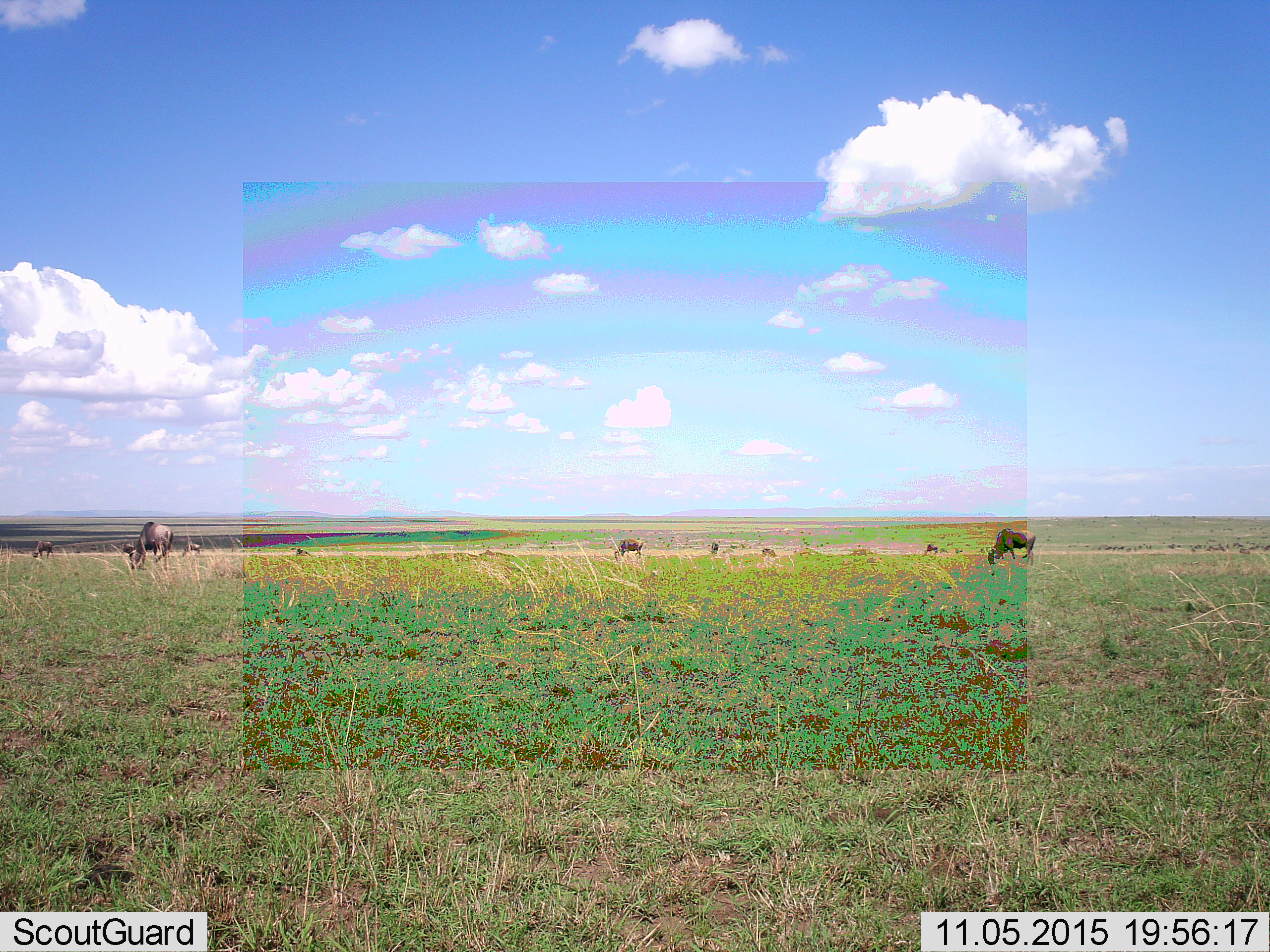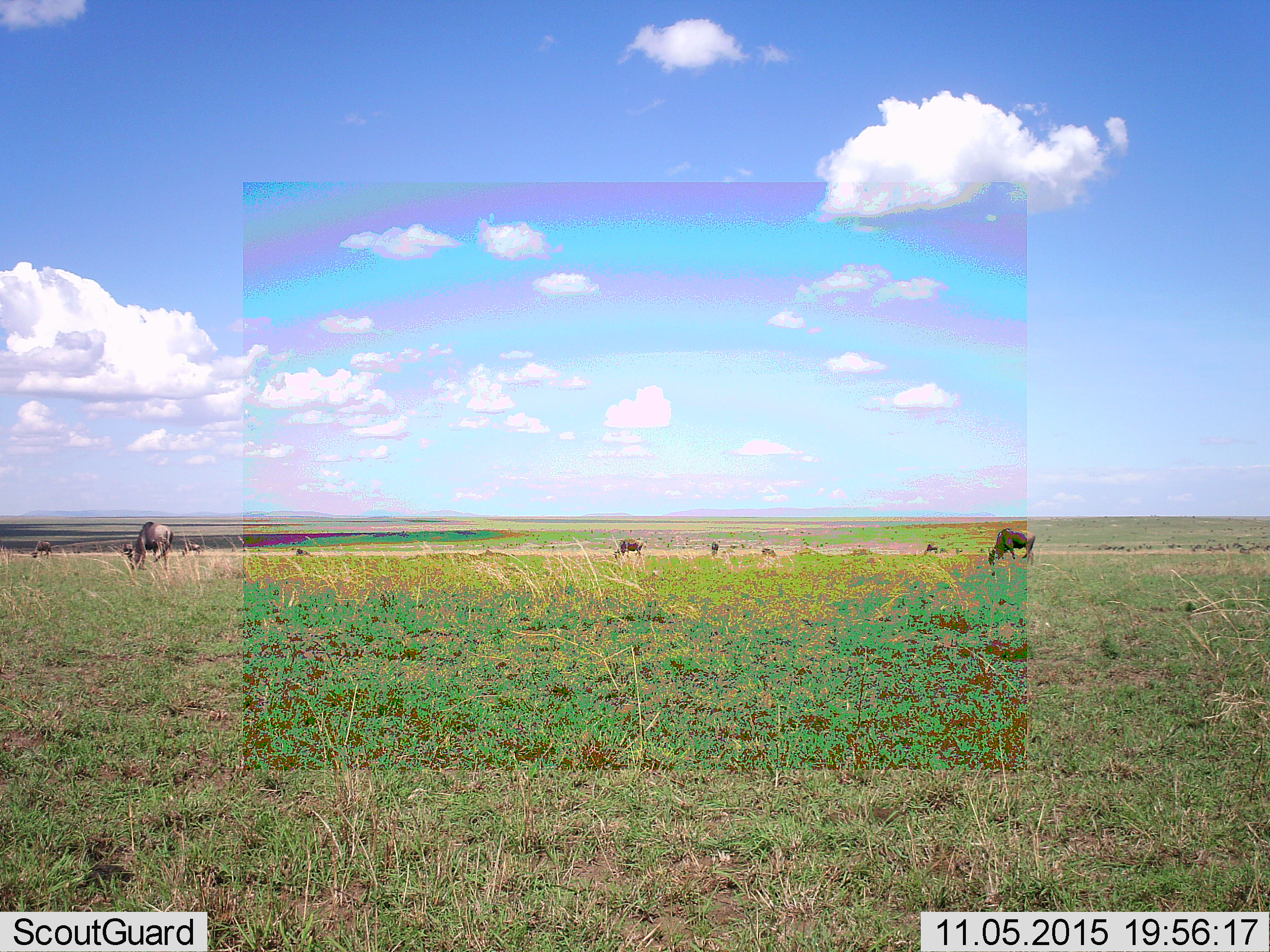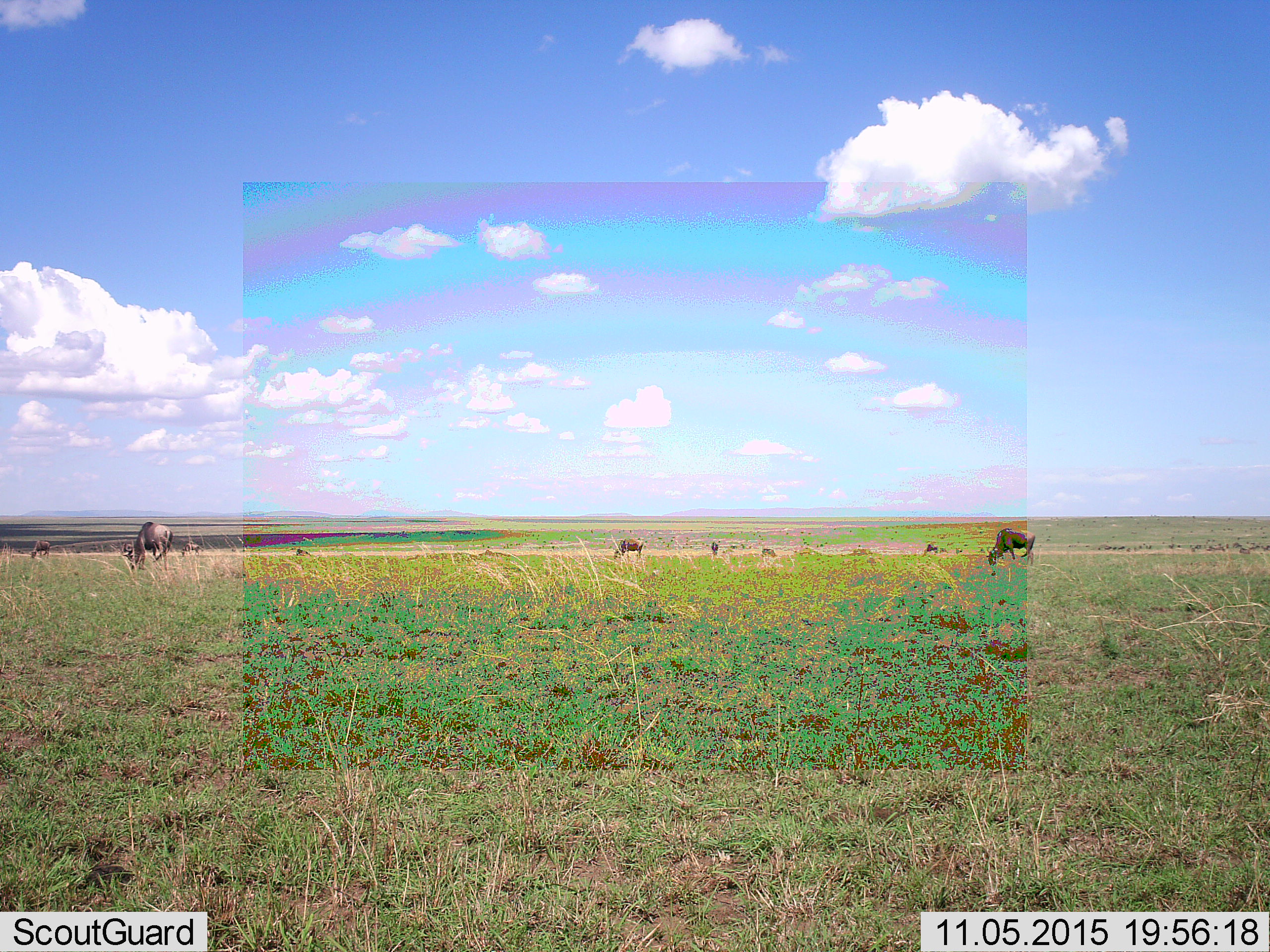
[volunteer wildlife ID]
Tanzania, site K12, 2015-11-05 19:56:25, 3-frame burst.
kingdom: Animalia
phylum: Chordata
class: Mammalia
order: Artiodactyla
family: Bovidae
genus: Connochaetes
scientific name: Connochaetes taurinus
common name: blue wildebeest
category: wildebeest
Wildebeest (blue wildebeest) (Connochaetes taurinus), count 51+. Behavior (volunteer vote fractions): standing 62%, resting 0%, moving 50%, interacting 0%. Young present (vote fraction): 0%. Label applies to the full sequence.